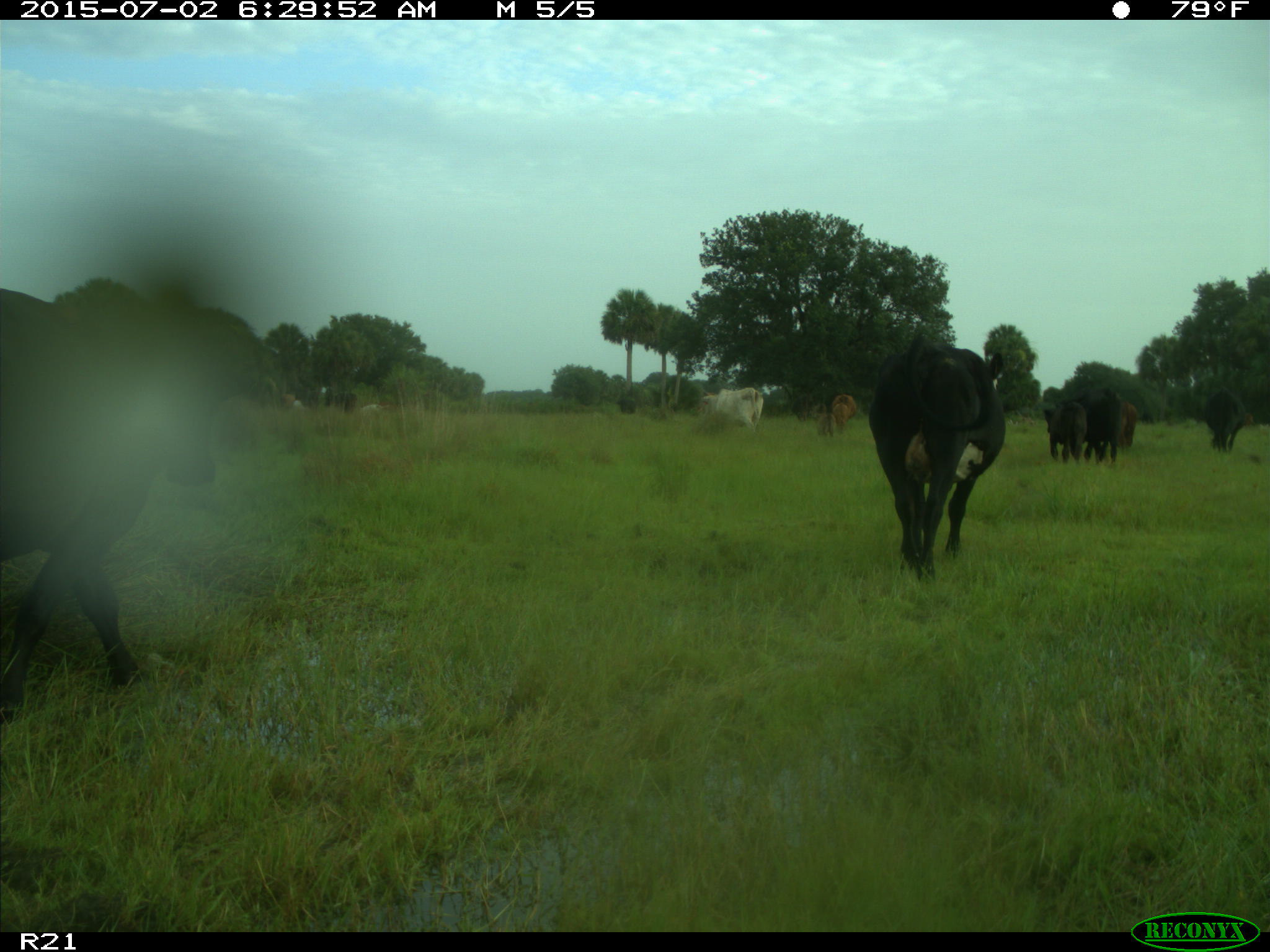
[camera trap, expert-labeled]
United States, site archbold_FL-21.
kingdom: Animalia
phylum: Chordata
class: Mammalia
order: Artiodactyla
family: Bovidae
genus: Bos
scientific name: Bos taurus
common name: domestic cow